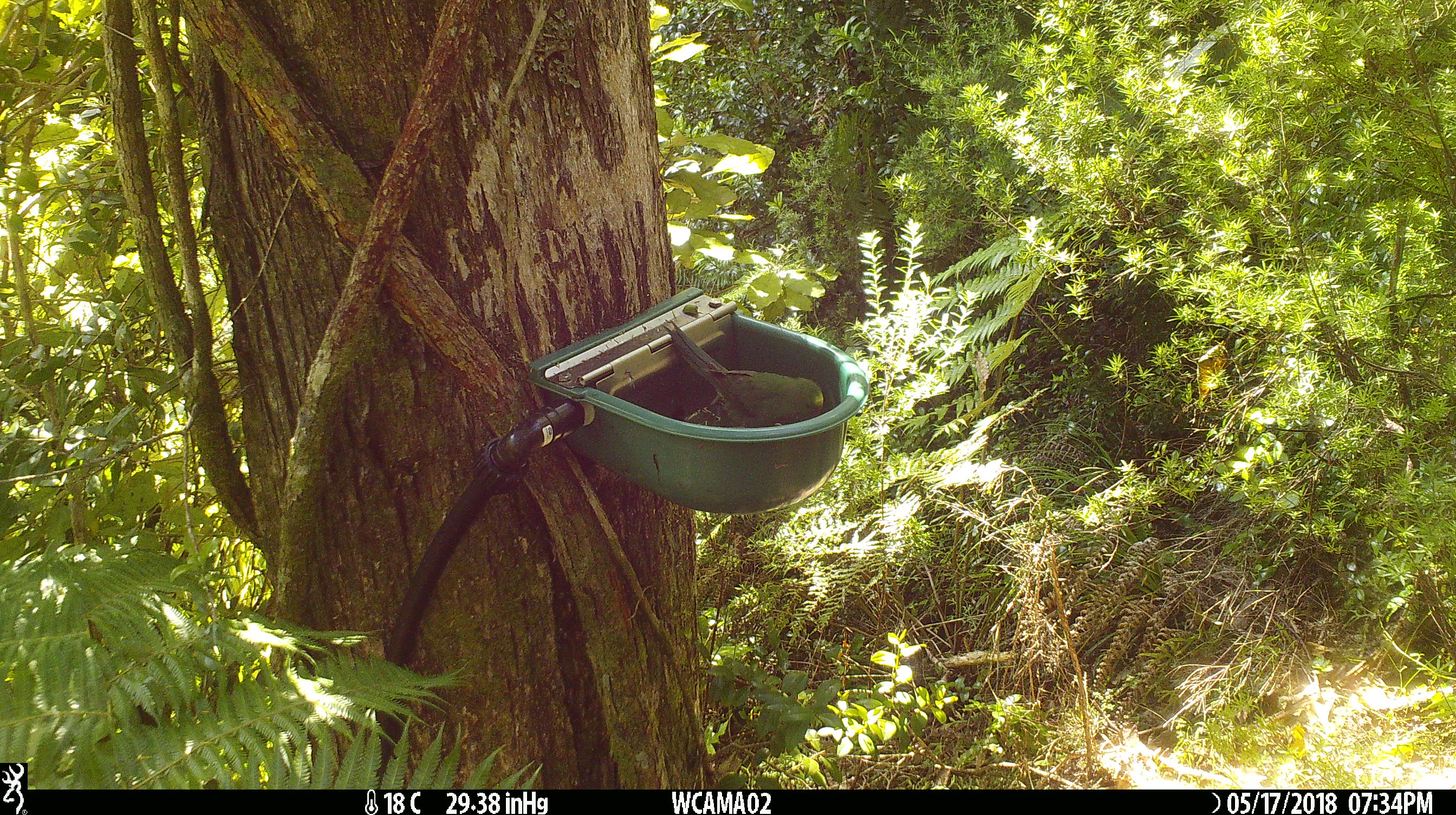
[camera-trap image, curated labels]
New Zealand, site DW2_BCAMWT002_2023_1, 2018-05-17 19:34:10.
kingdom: Animalia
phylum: Chordata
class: Aves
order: Psittaciformes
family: Psittaculidae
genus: Cyanoramphus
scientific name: Cyanoramphus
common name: parakeet